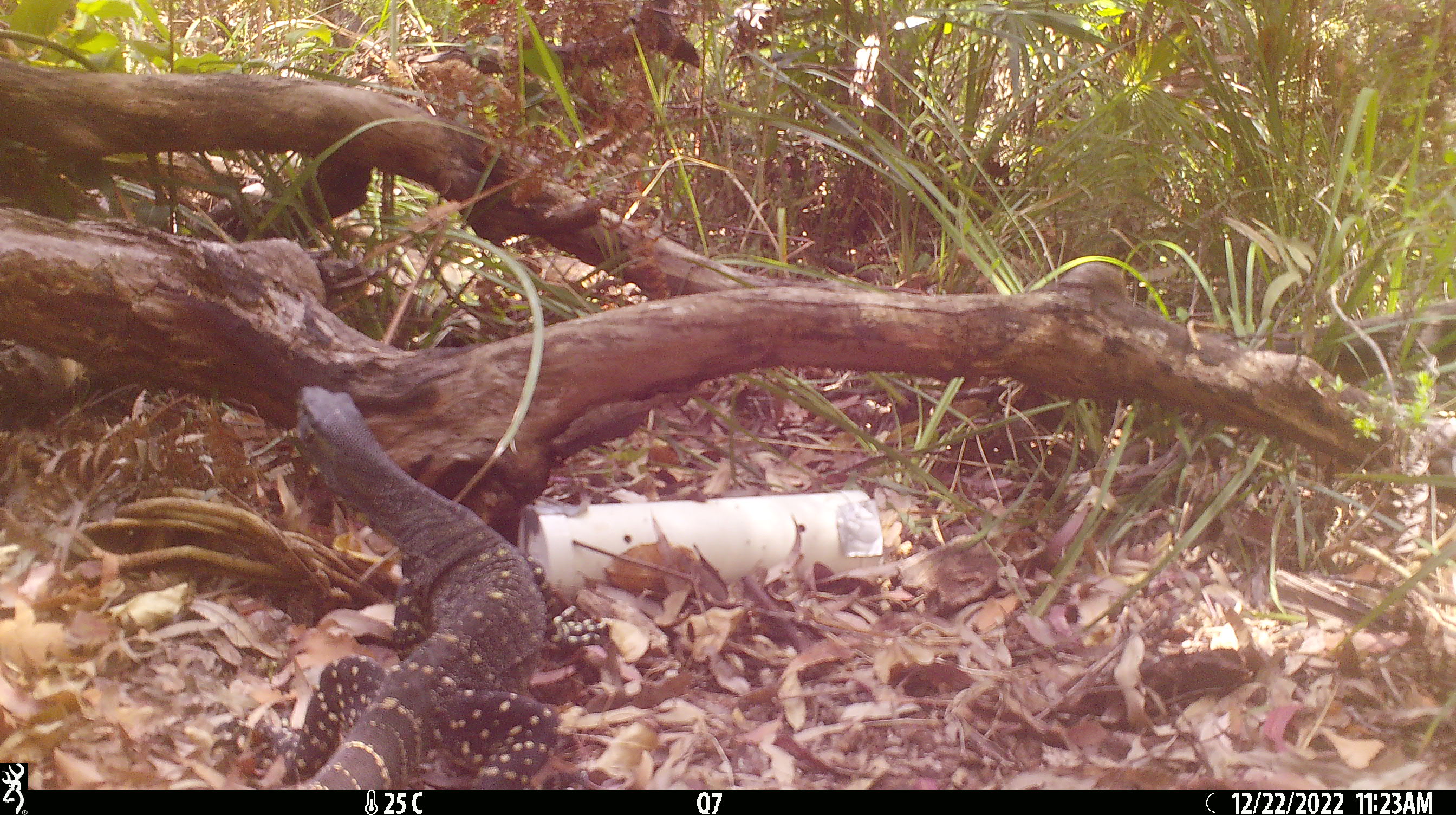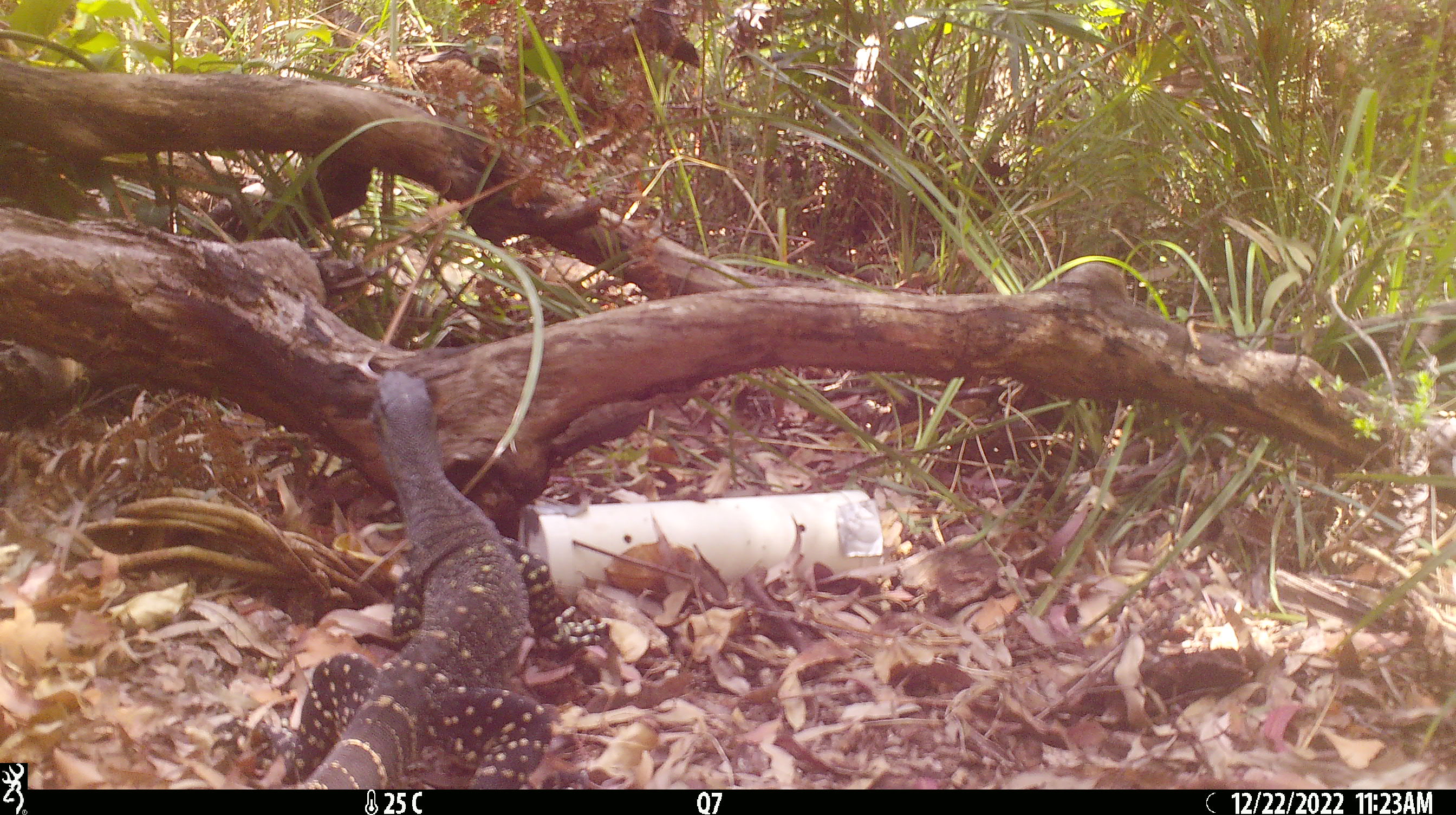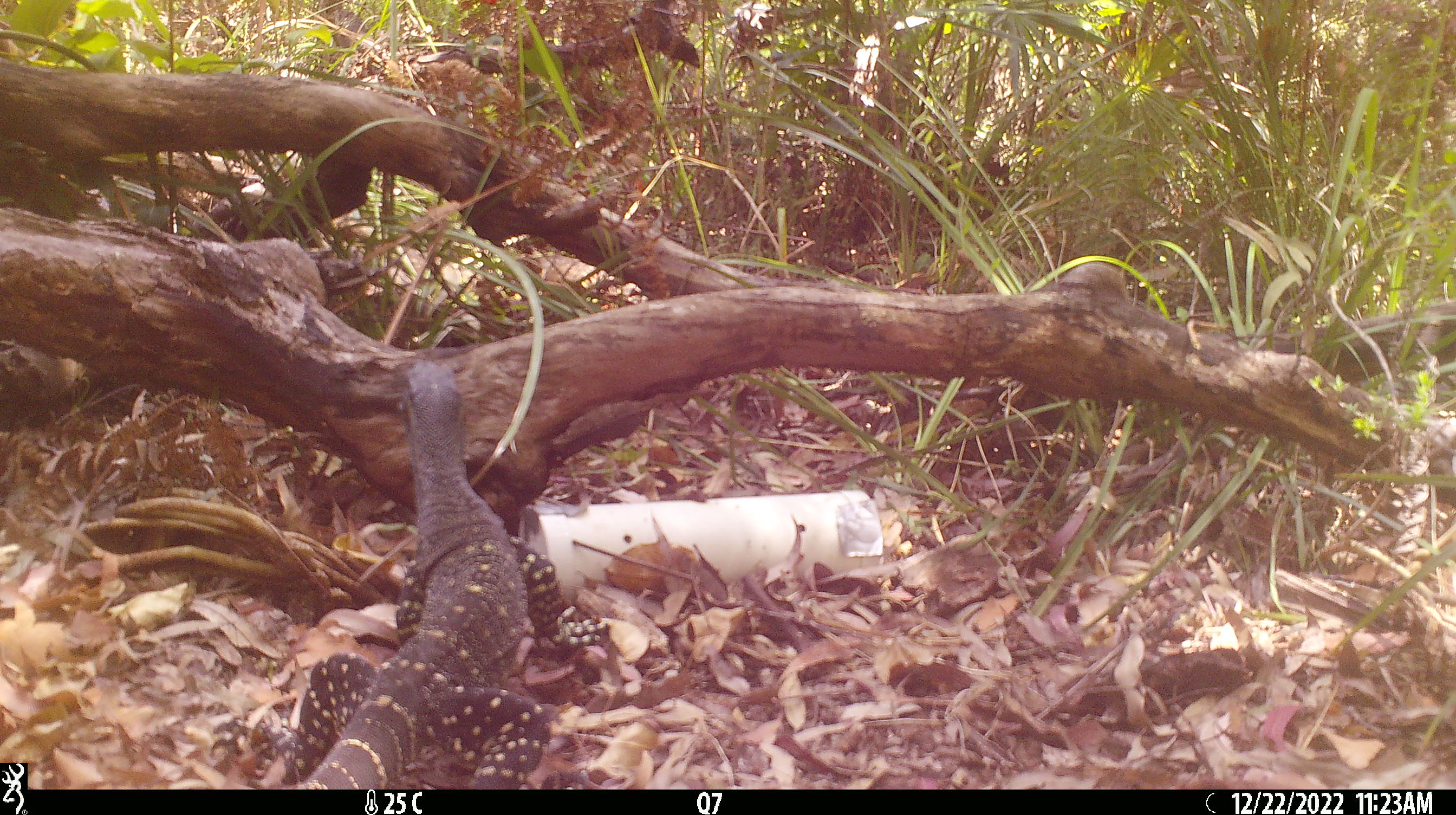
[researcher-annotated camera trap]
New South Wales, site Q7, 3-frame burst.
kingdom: Animalia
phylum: Chordata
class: Reptilia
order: Squamata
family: Varanidae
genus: Varanus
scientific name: Varanus varius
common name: lace monitor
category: goanna